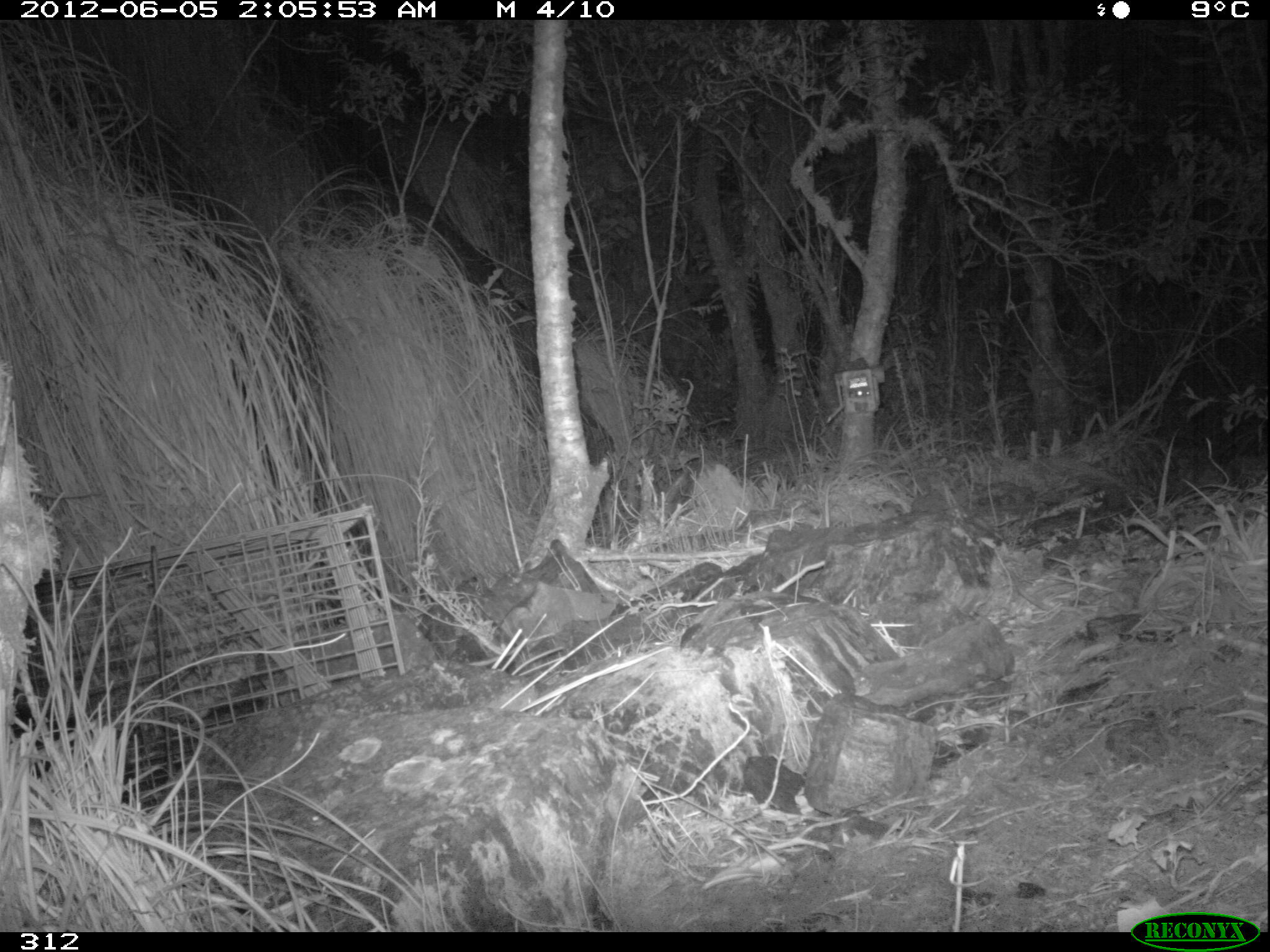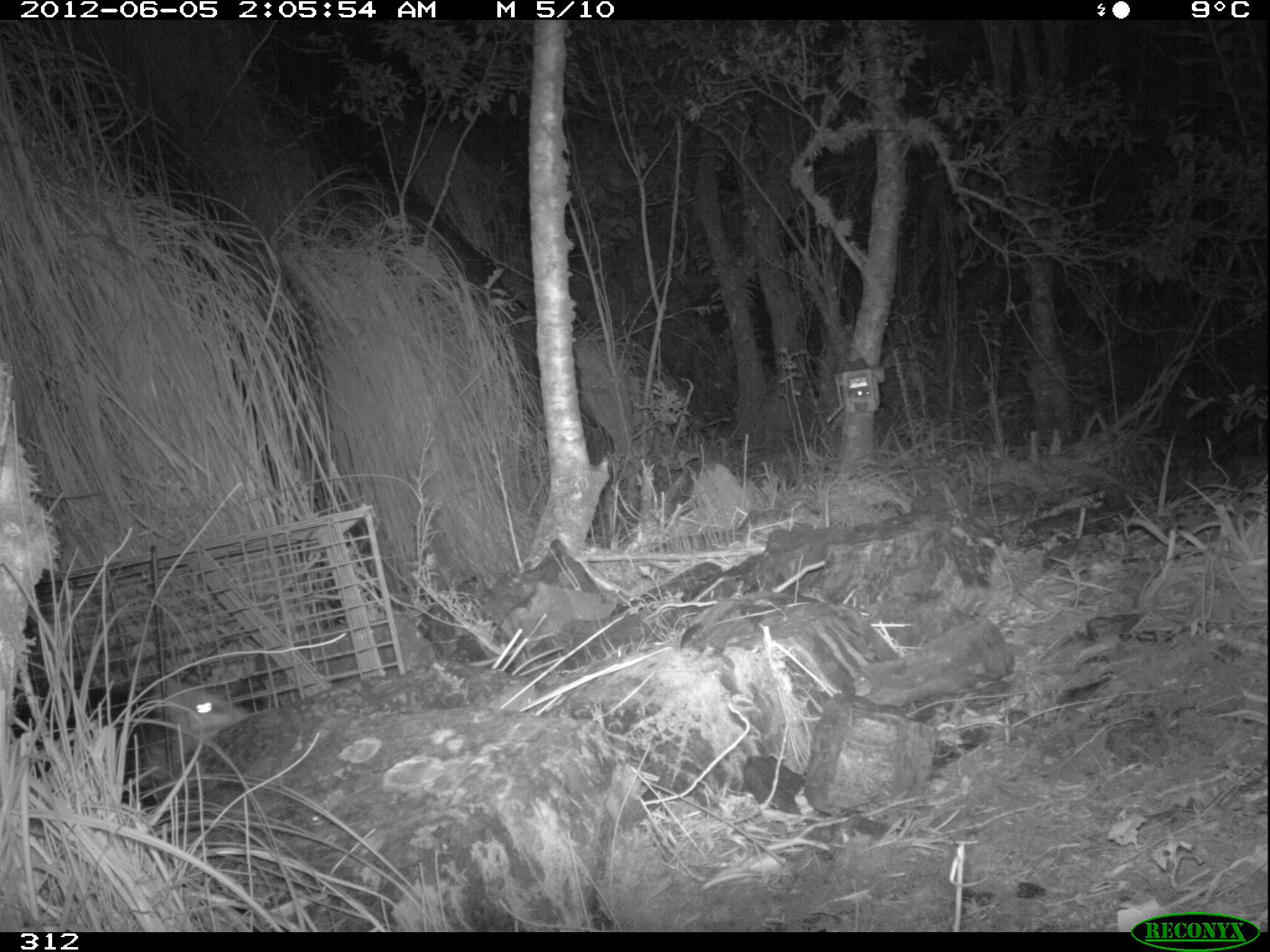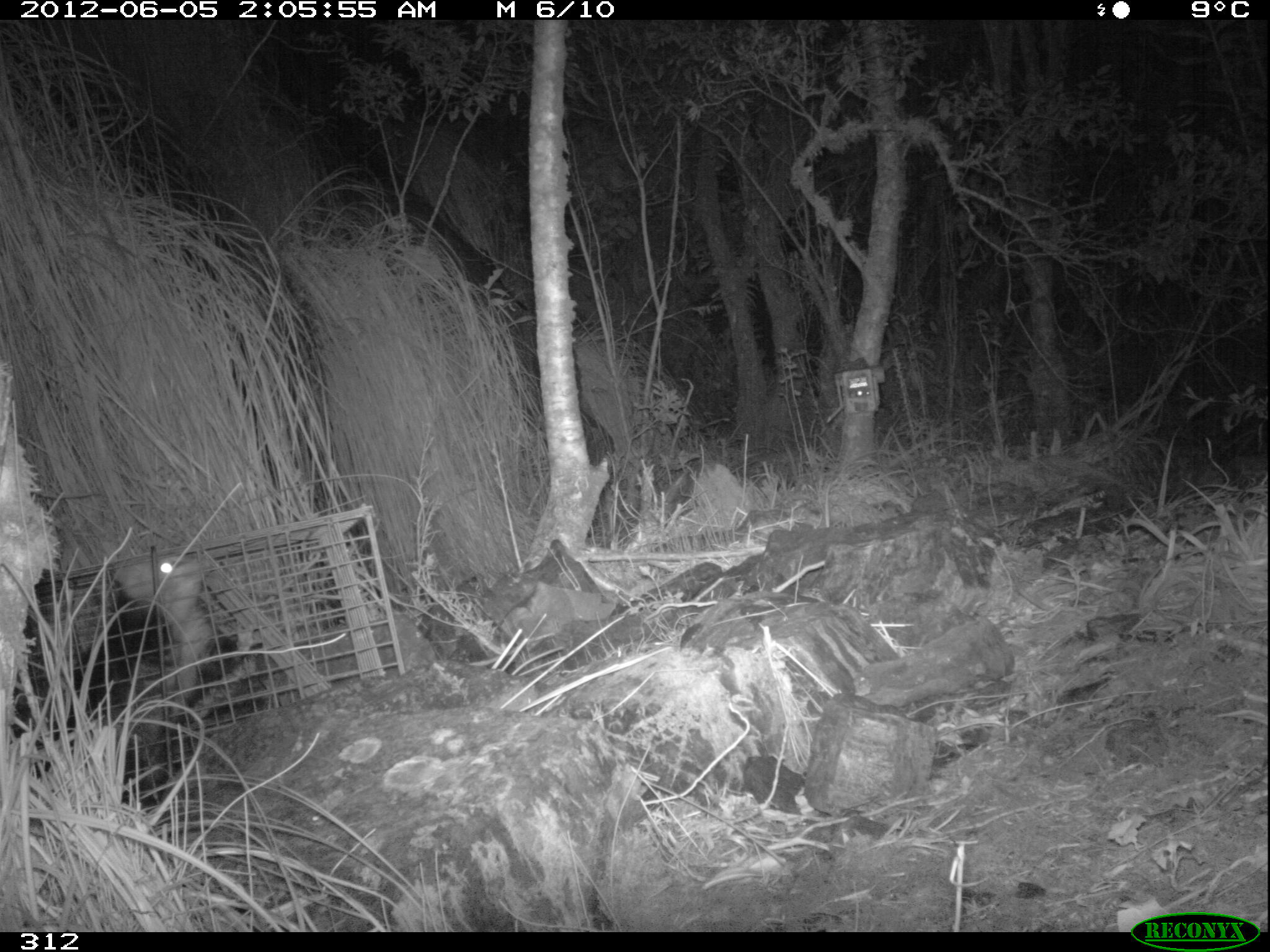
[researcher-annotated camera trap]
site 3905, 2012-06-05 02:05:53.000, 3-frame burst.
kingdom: Animalia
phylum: Chordata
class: Mammalia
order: Didelphimorphia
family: Didelphidae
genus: Didelphis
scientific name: Didelphis pernigra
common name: andean white-eared opossum